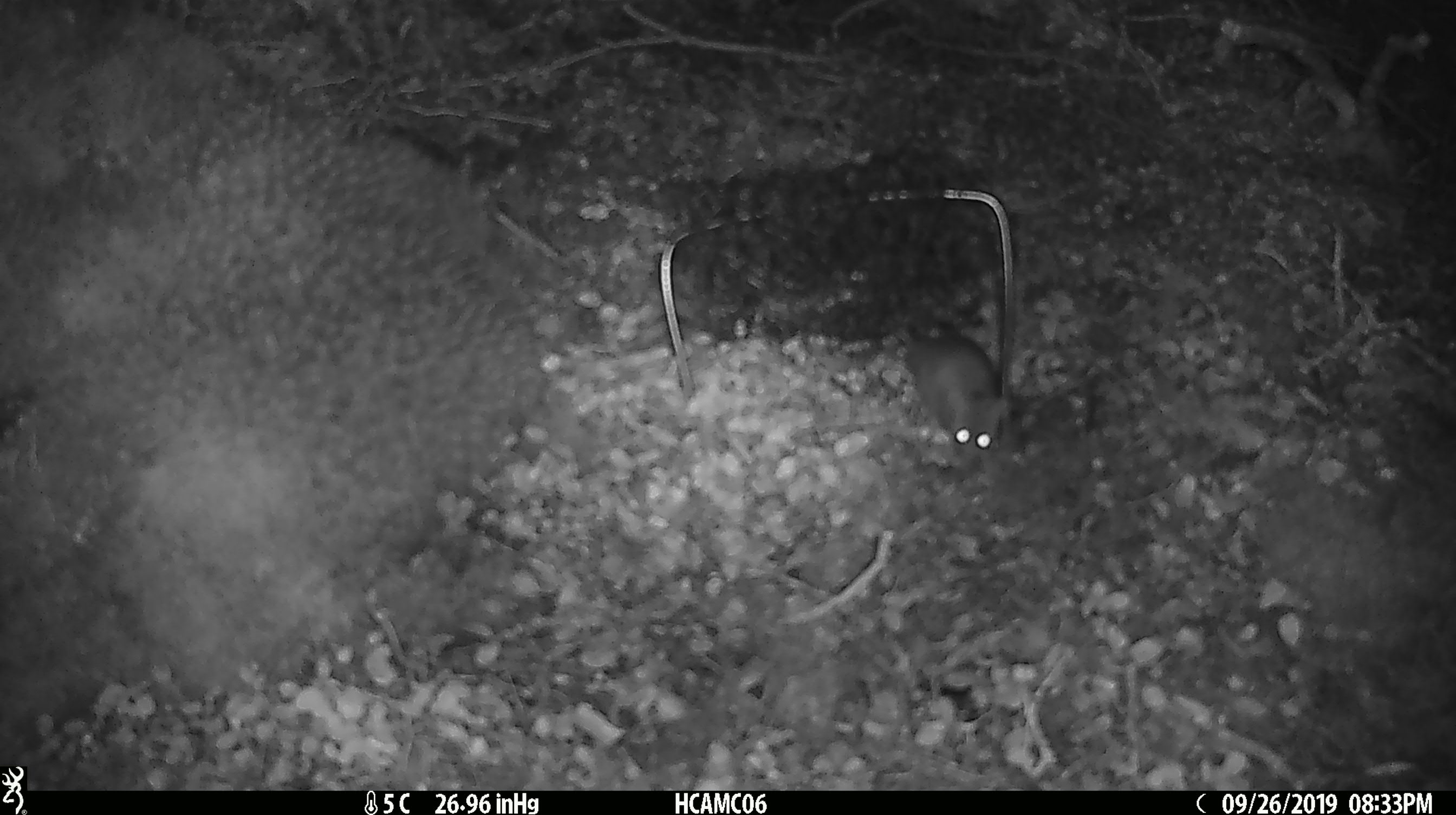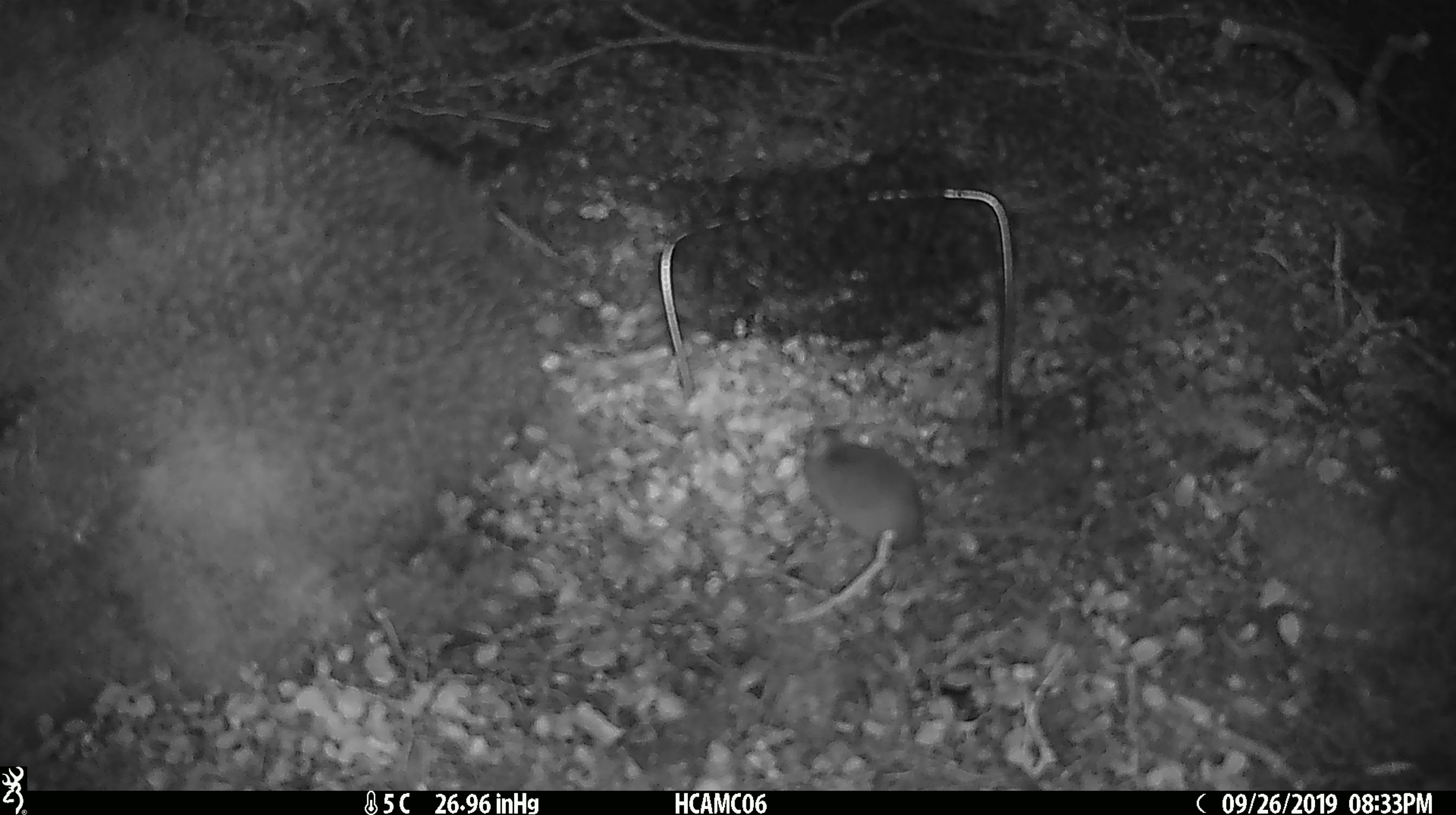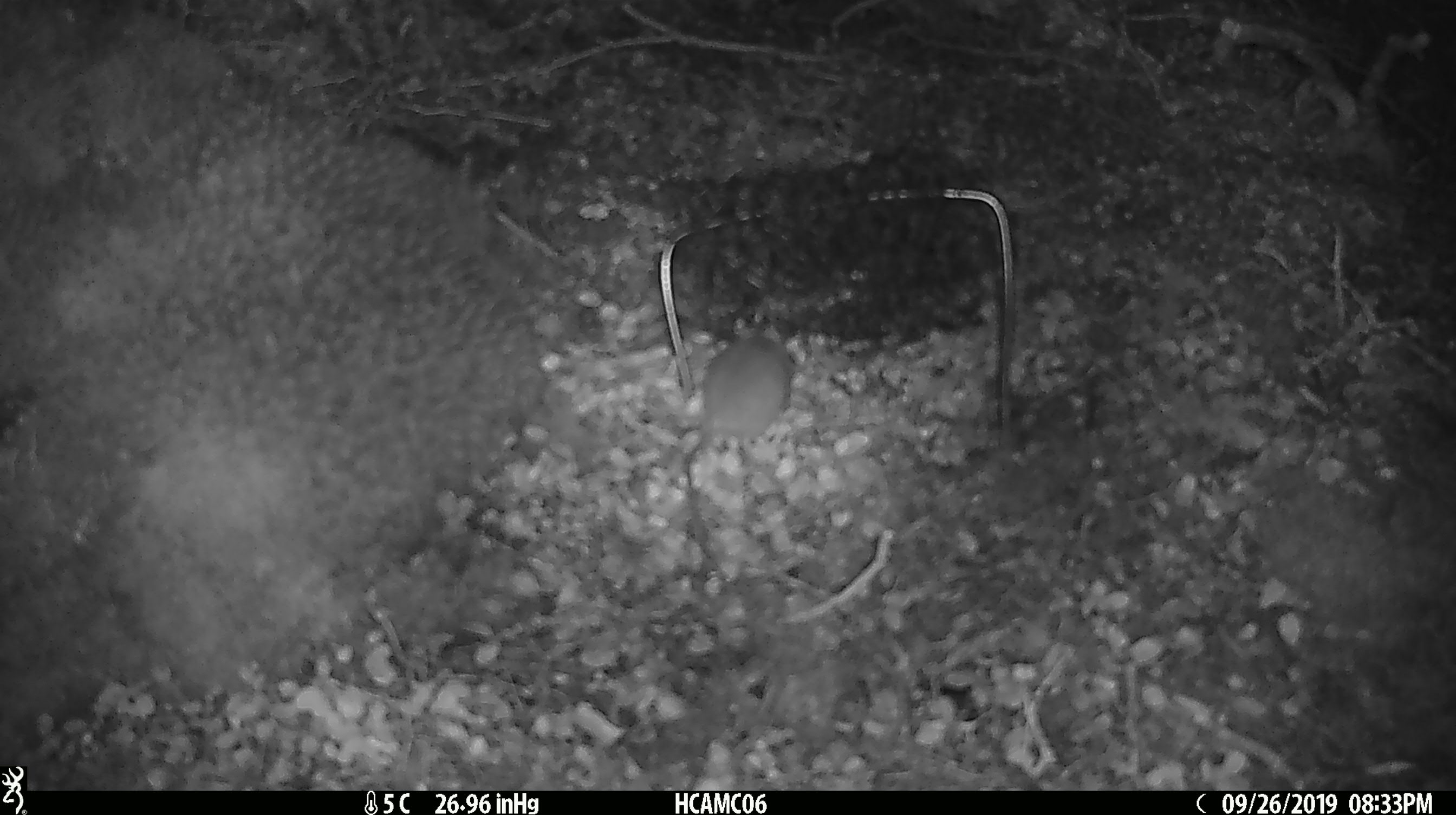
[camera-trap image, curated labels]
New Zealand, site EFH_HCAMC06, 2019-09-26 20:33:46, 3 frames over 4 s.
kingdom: Animalia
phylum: Chordata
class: Mammalia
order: Rodentia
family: Muridae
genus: Mus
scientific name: Mus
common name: mouse